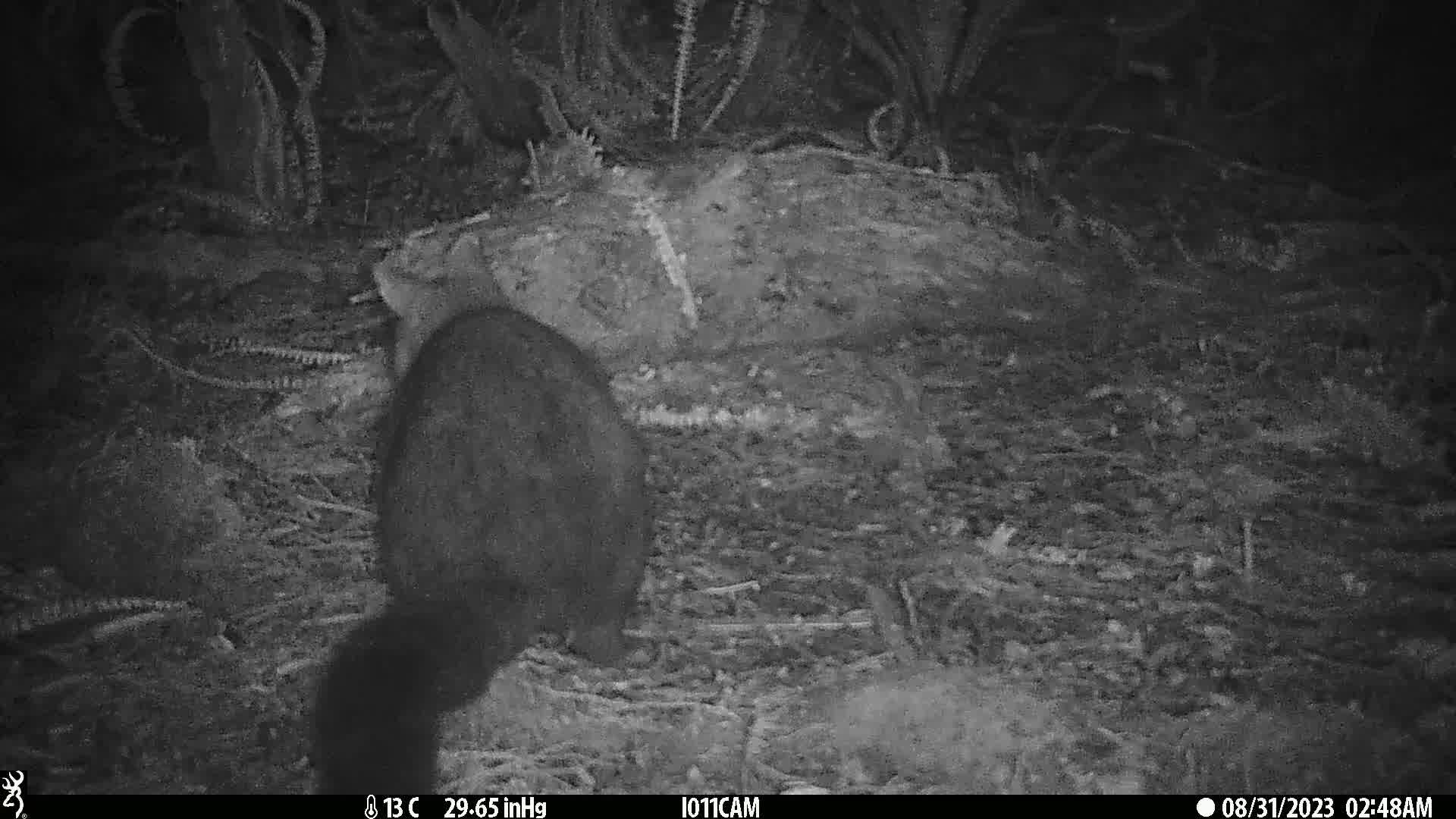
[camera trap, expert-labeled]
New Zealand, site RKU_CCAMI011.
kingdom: Animalia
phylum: Chordata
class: Mammalia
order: Diprotodontia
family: Phalangeridae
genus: Trichosurus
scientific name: Trichosurus vulpecula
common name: common brushtail possum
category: possum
Possum (common brushtail possum) (Trichosurus vulpecula).